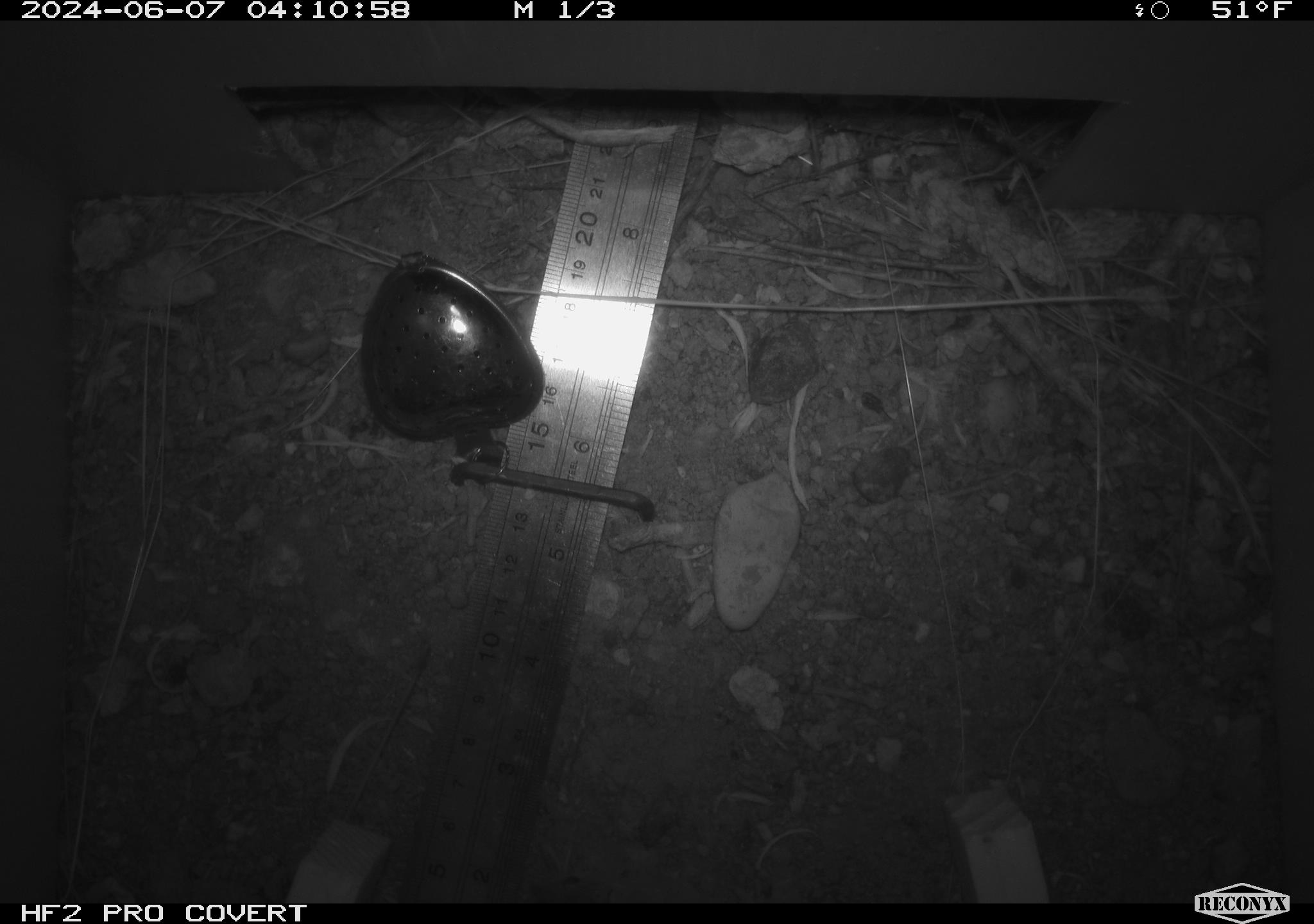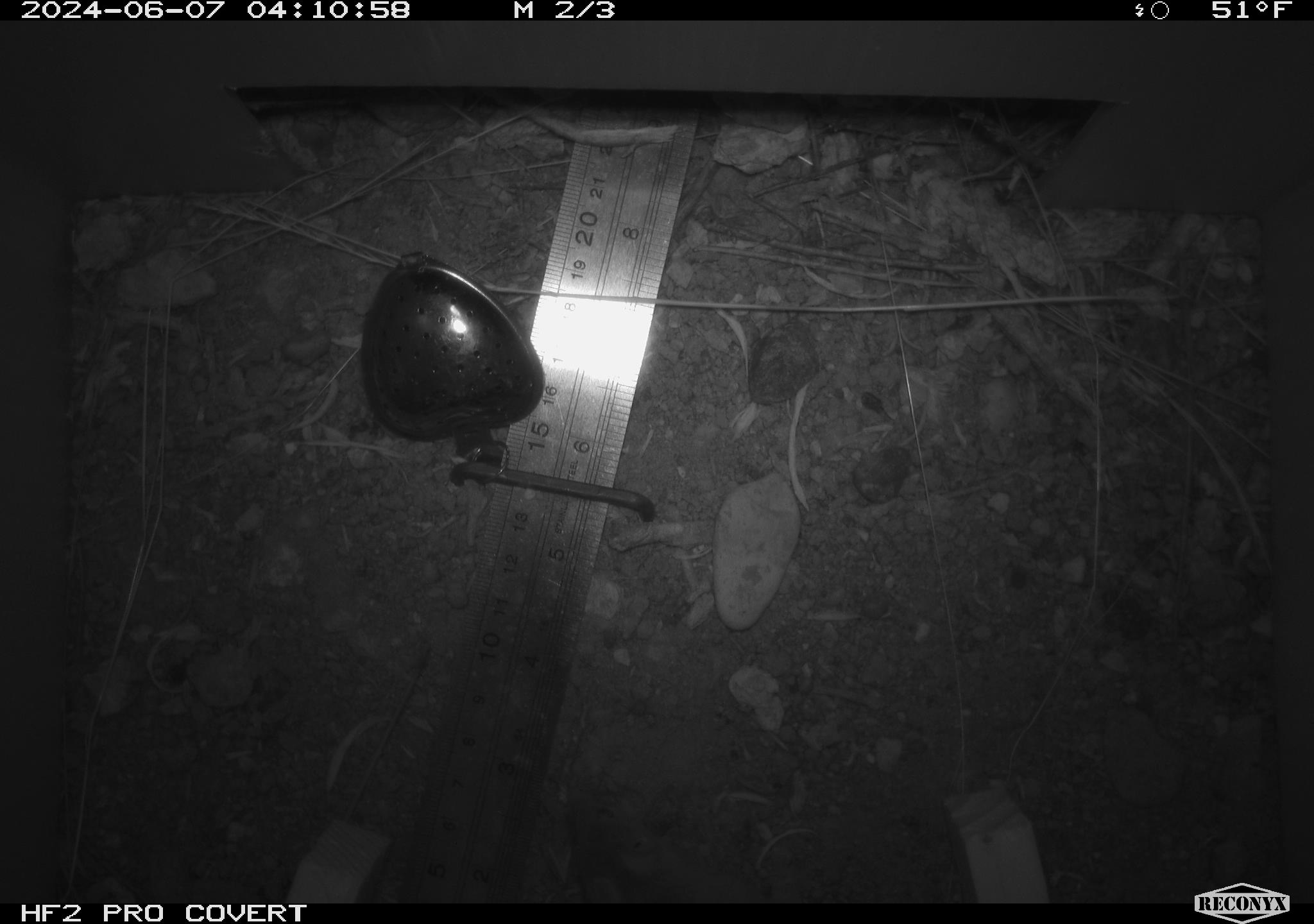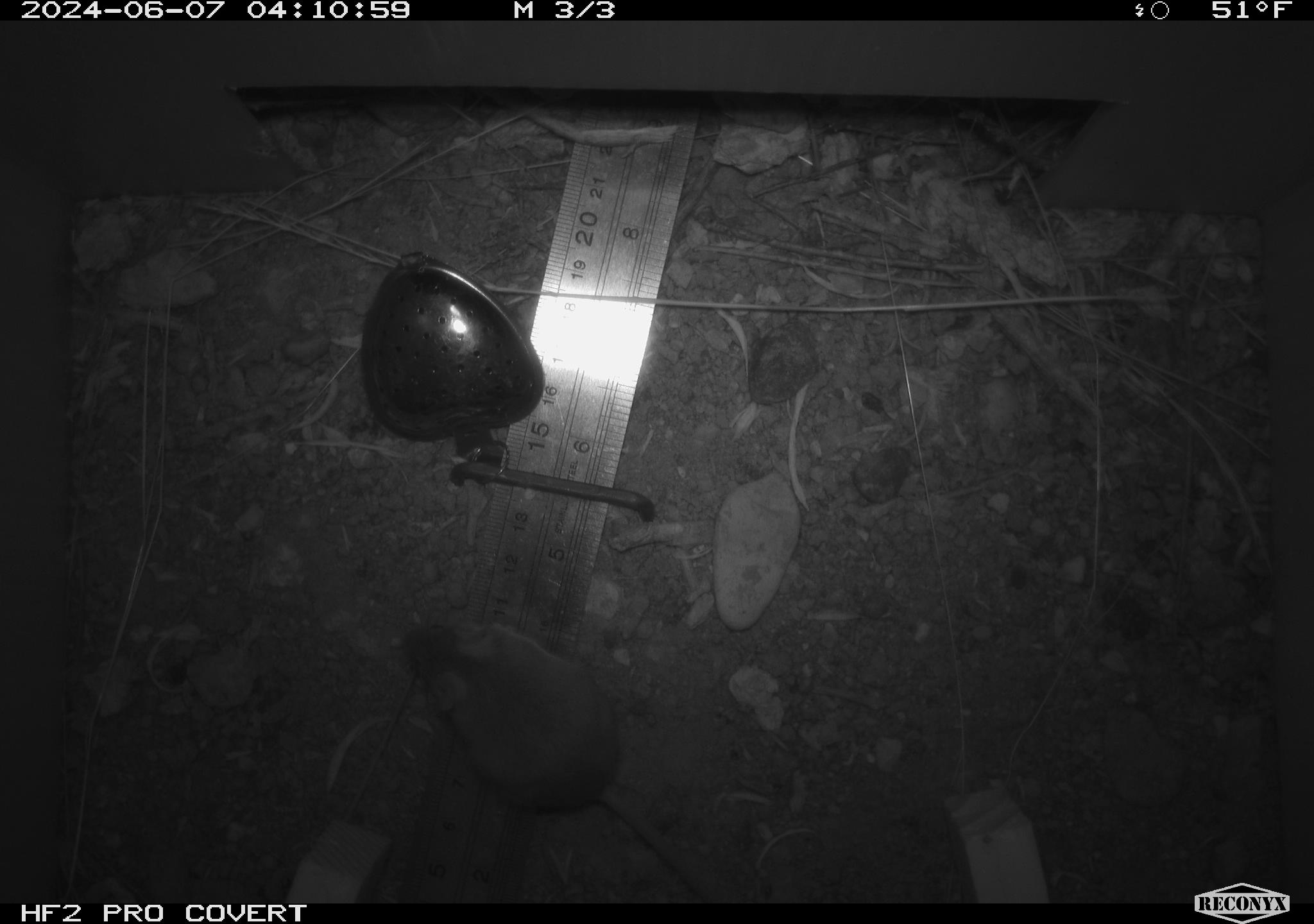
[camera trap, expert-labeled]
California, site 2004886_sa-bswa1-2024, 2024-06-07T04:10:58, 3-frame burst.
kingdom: Animalia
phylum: Chordata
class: Mammalia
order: Rodentia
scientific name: Rodentia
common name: mouse species